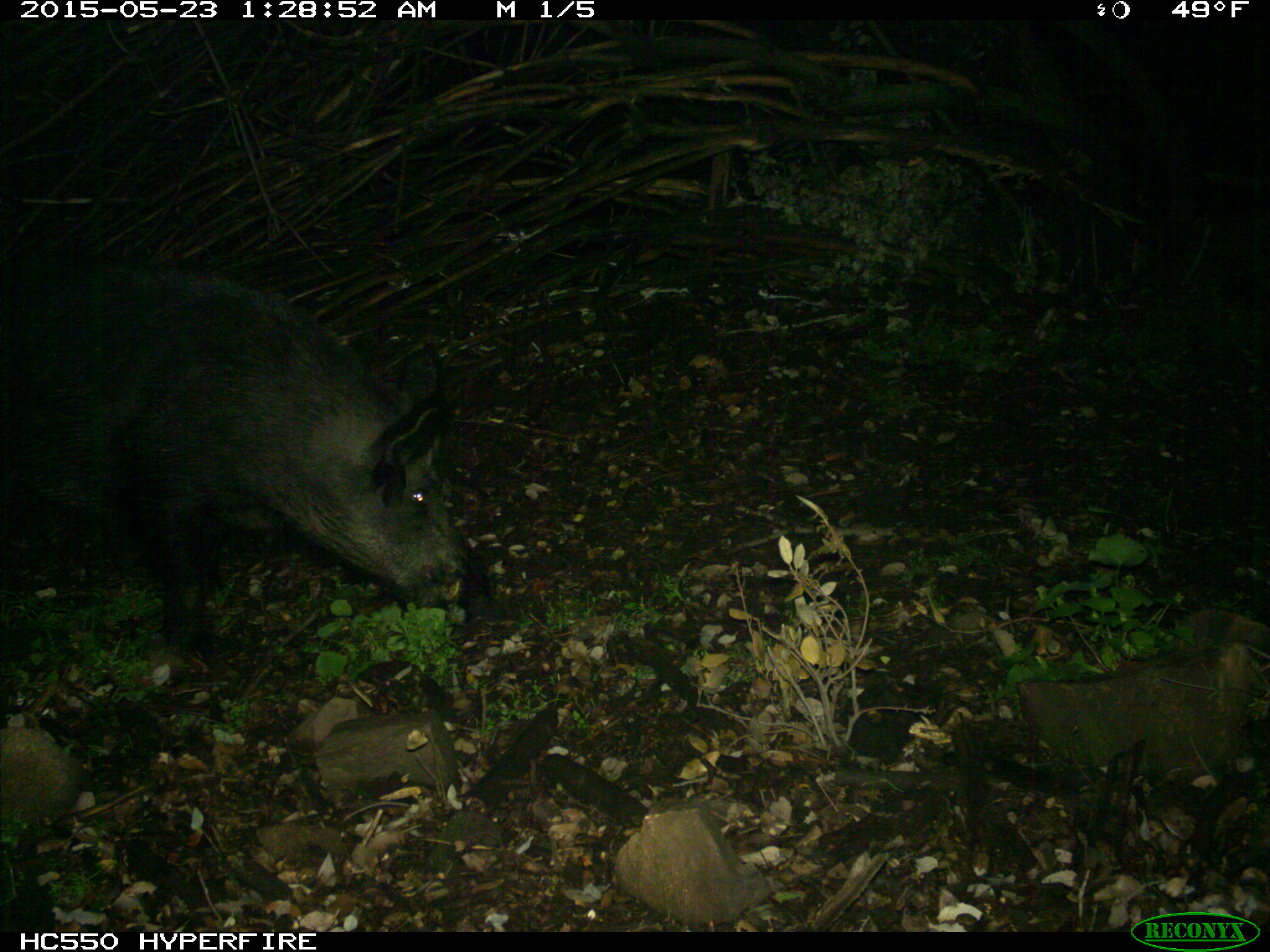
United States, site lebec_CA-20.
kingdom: Animalia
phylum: Chordata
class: Mammalia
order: Artiodactyla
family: Suidae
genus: Sus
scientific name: Sus scrofa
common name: wild boar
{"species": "Sus scrofa (wild boar)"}